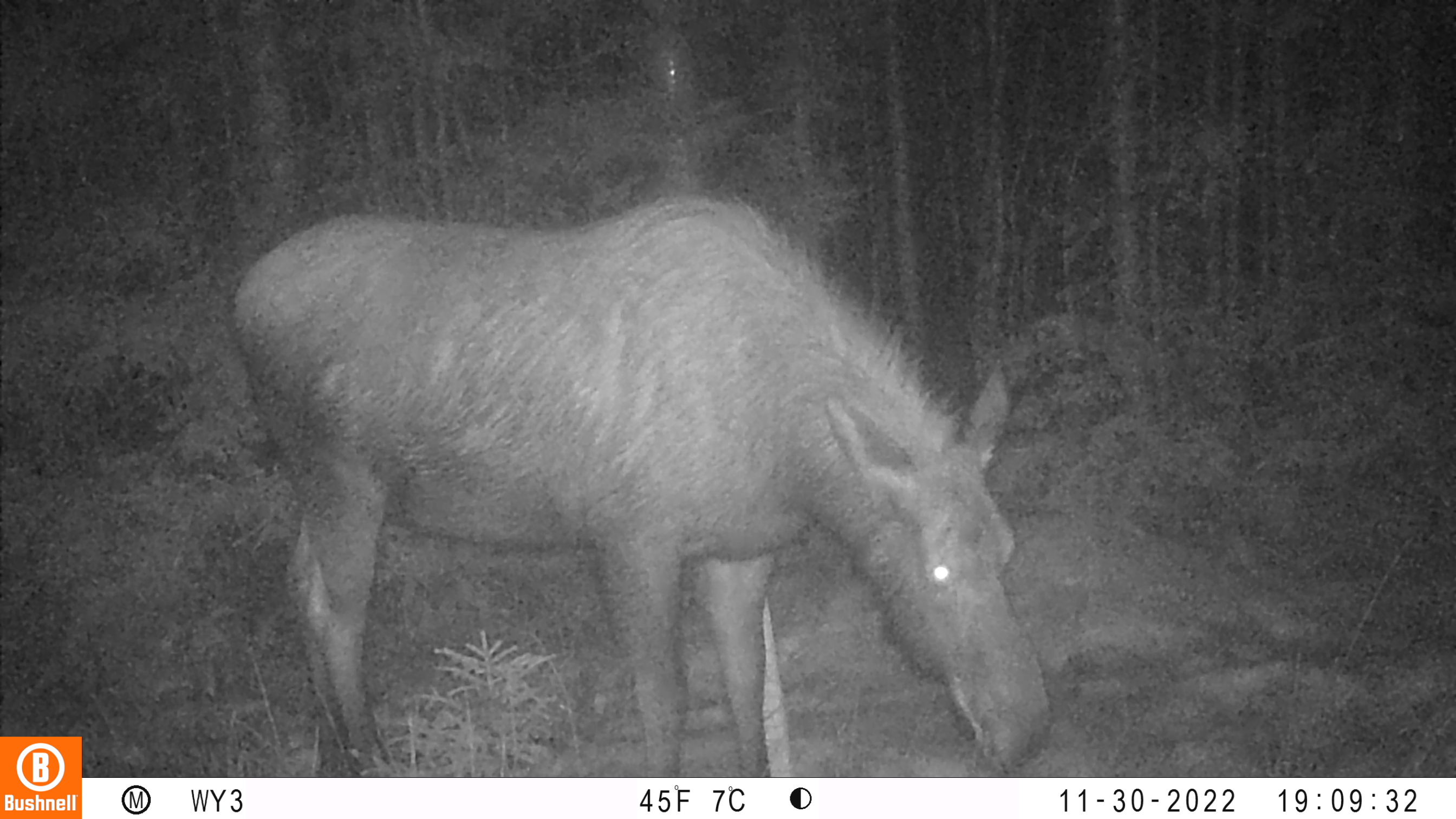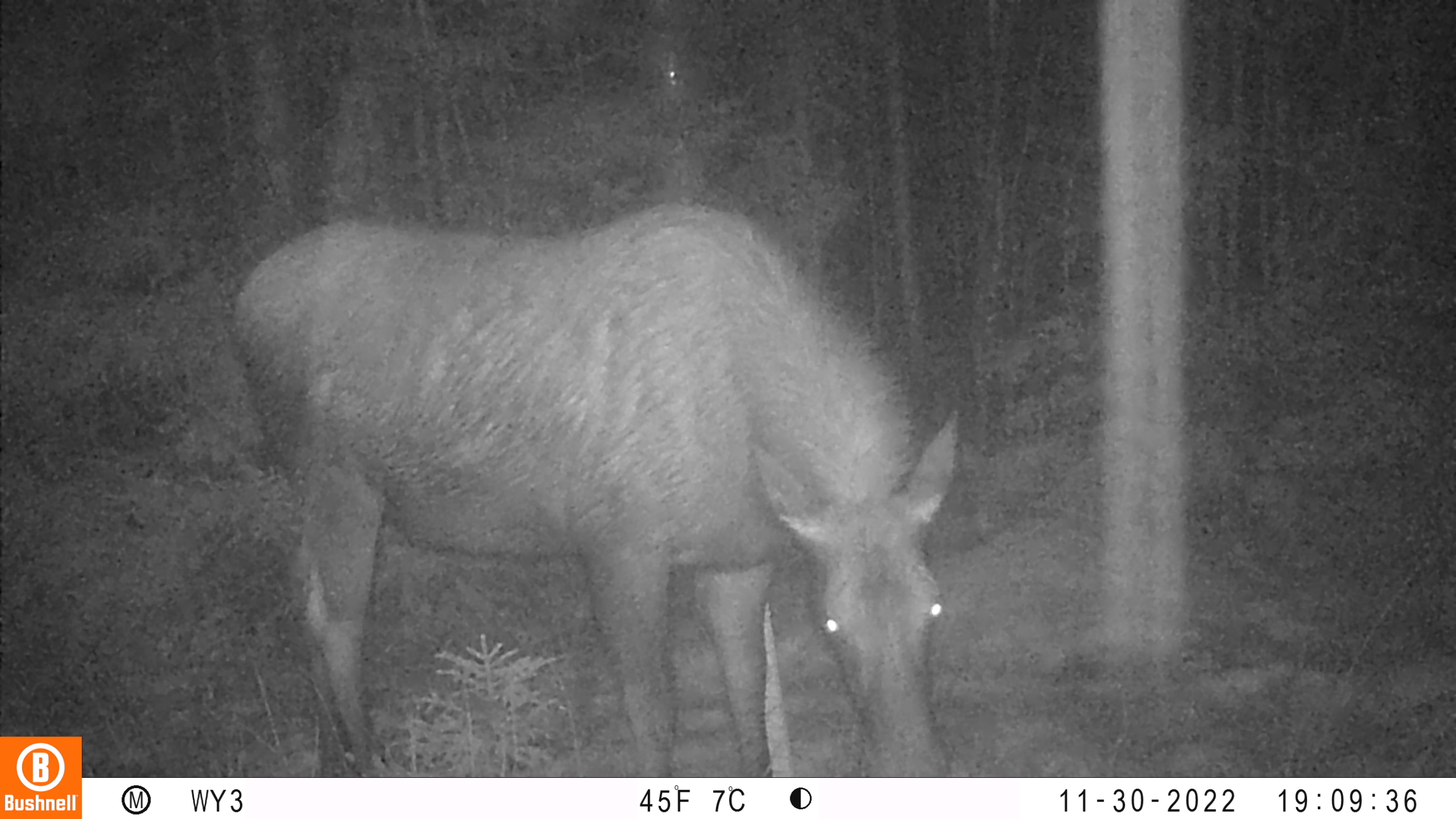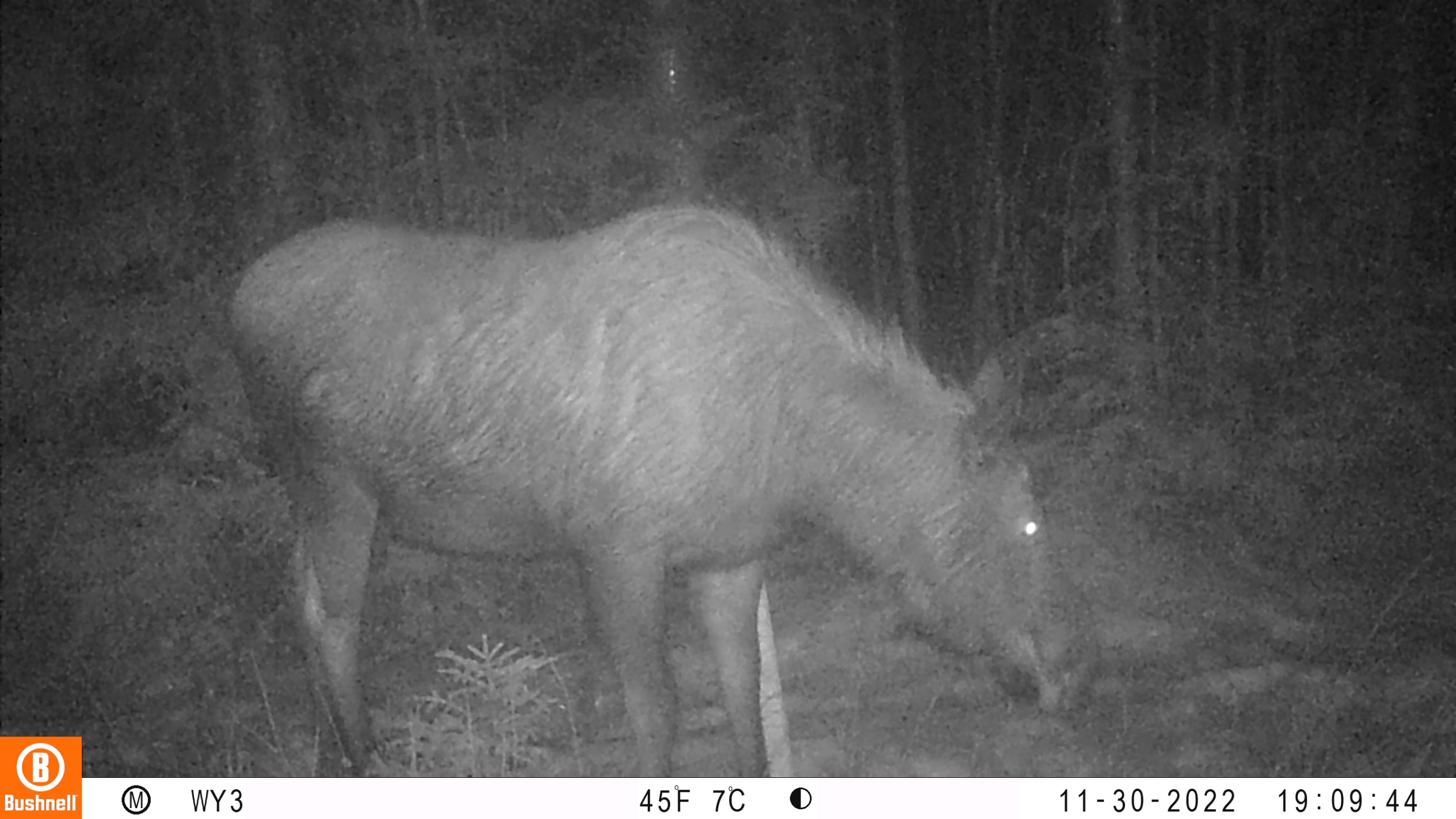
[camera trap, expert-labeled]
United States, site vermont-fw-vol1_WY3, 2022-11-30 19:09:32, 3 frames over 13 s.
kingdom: Animalia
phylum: Chordata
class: Mammalia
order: Artiodactyla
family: Cervidae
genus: Alces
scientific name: Alces alces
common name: moose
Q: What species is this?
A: Moose (Alces alces).